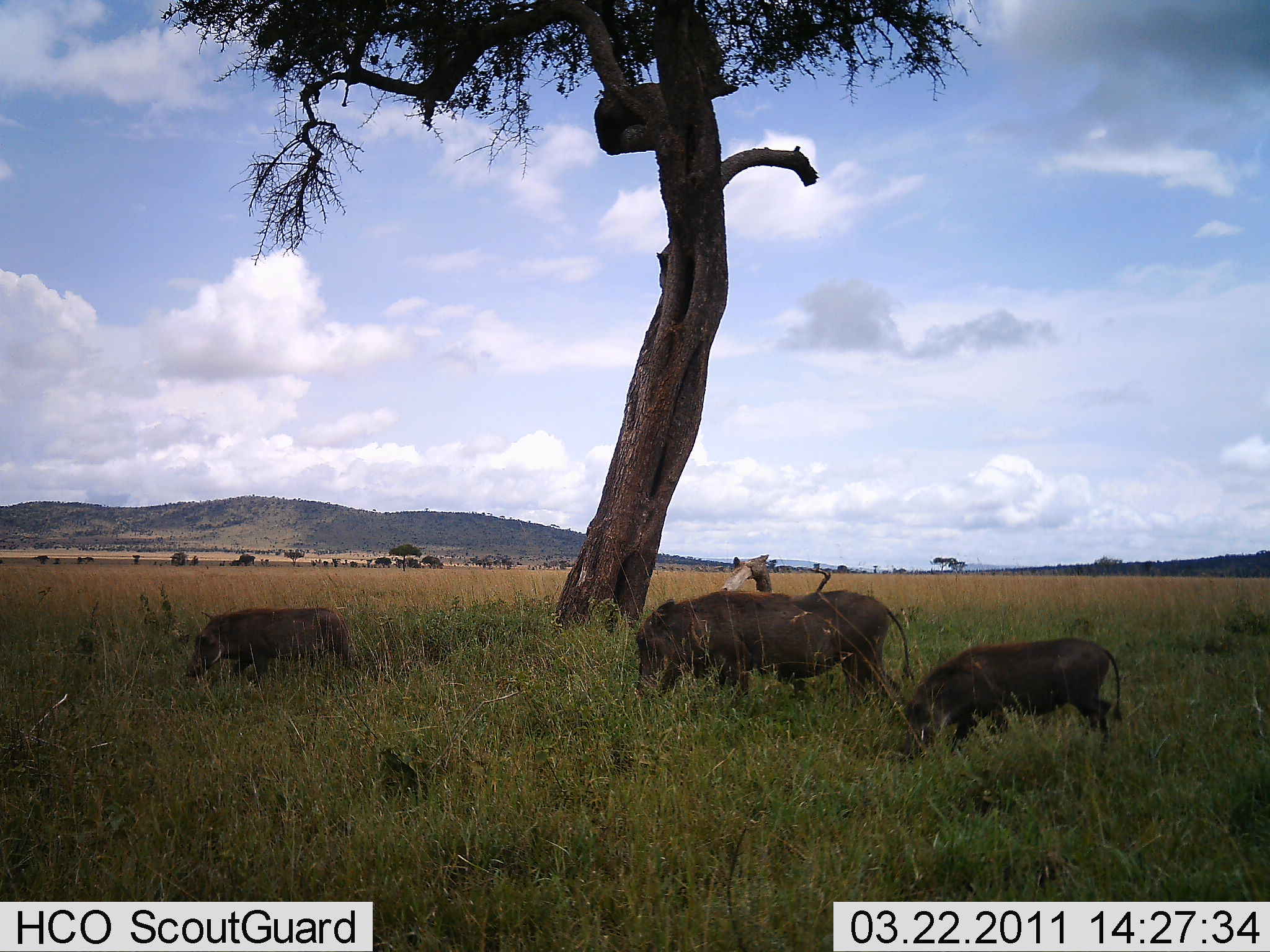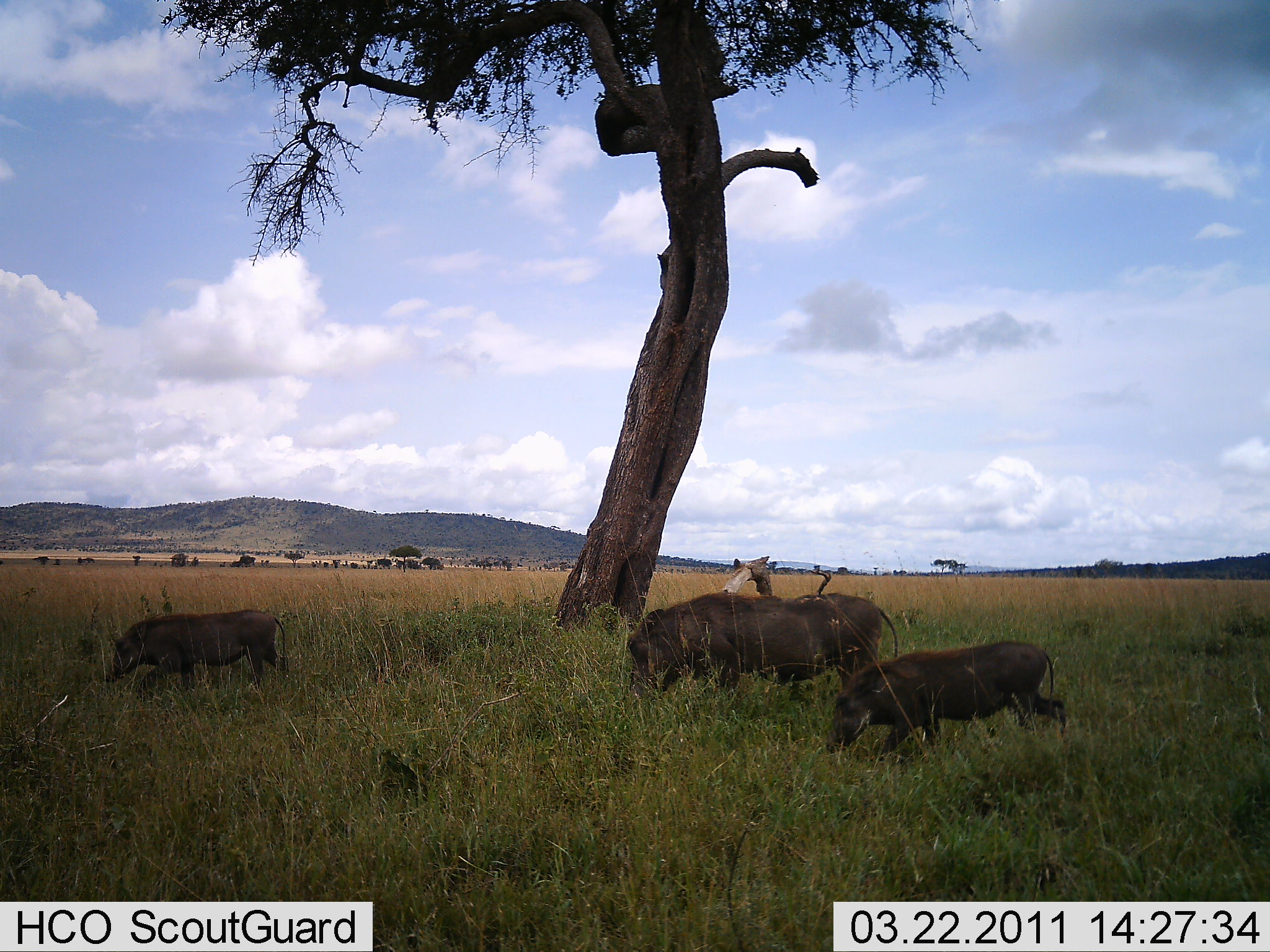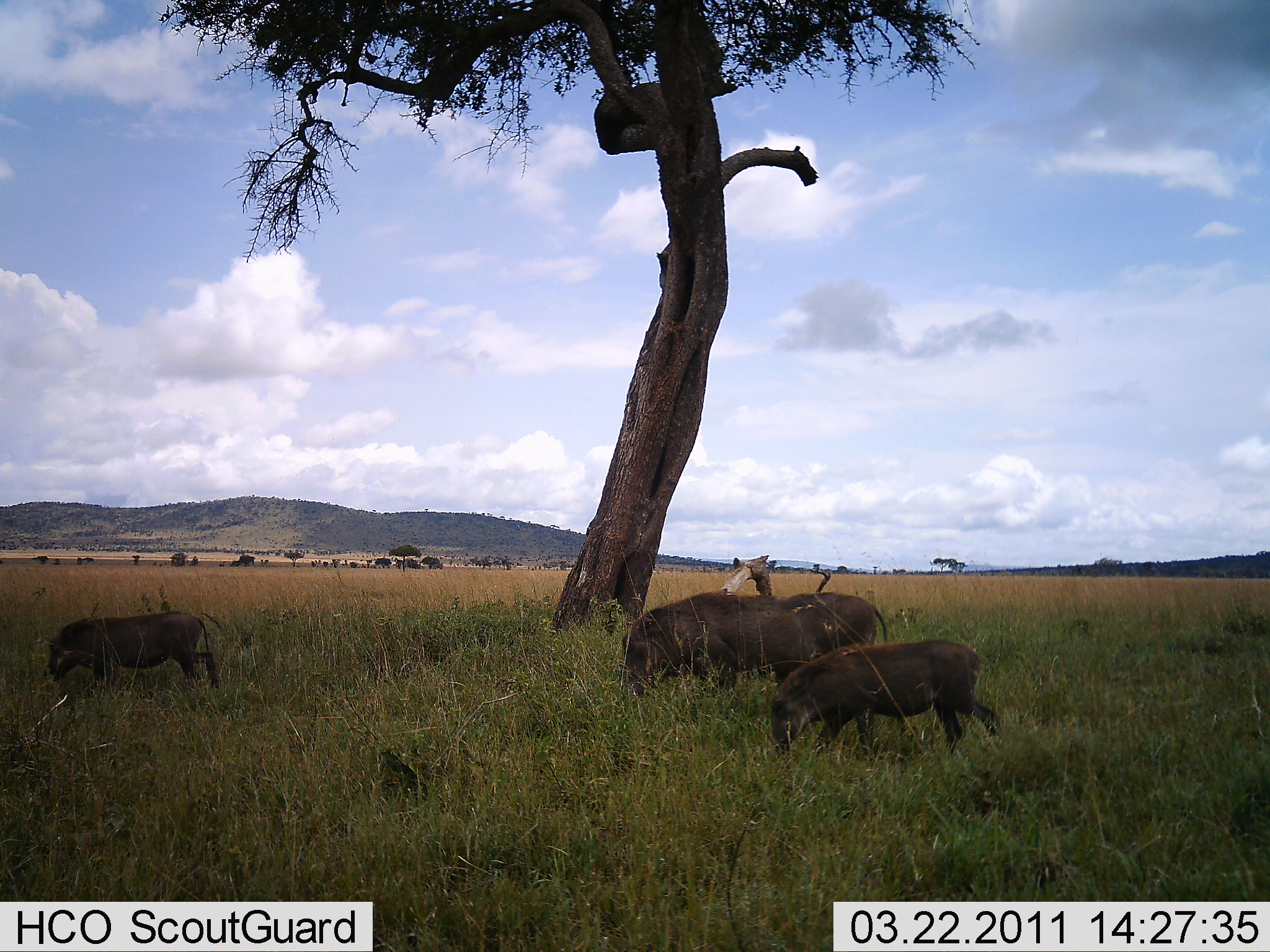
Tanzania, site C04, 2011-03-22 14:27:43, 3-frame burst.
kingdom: Animalia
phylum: Chordata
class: Mammalia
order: Artiodactyla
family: Suidae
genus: Phacochoerus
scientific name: Phacochoerus africanus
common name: warthog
Warthog (Phacochoerus africanus), count 3. Behavior (volunteer vote fractions): standing 0%, resting 0%, moving 90%, interacting 0%. Young present (vote fraction): 50%. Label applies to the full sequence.